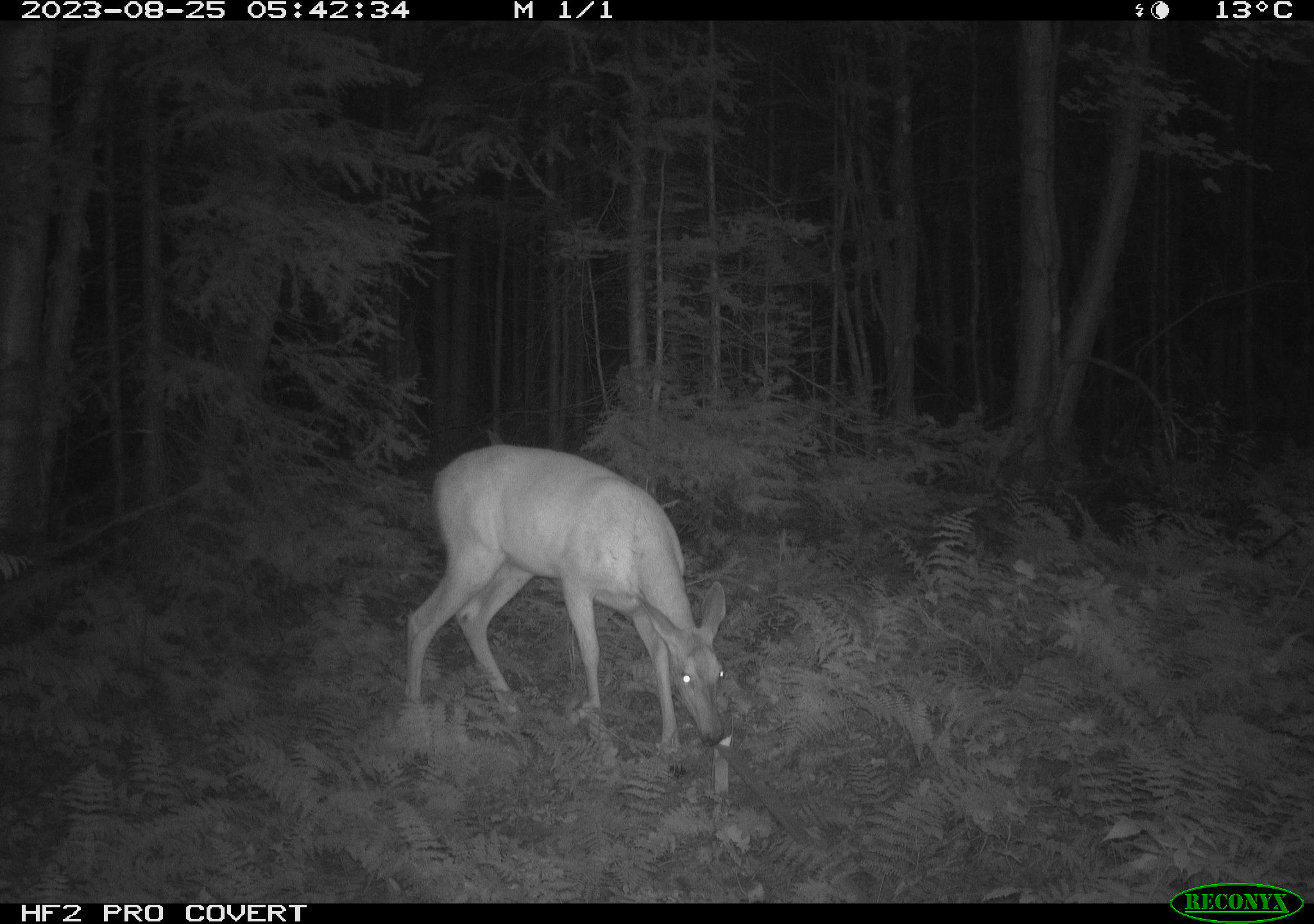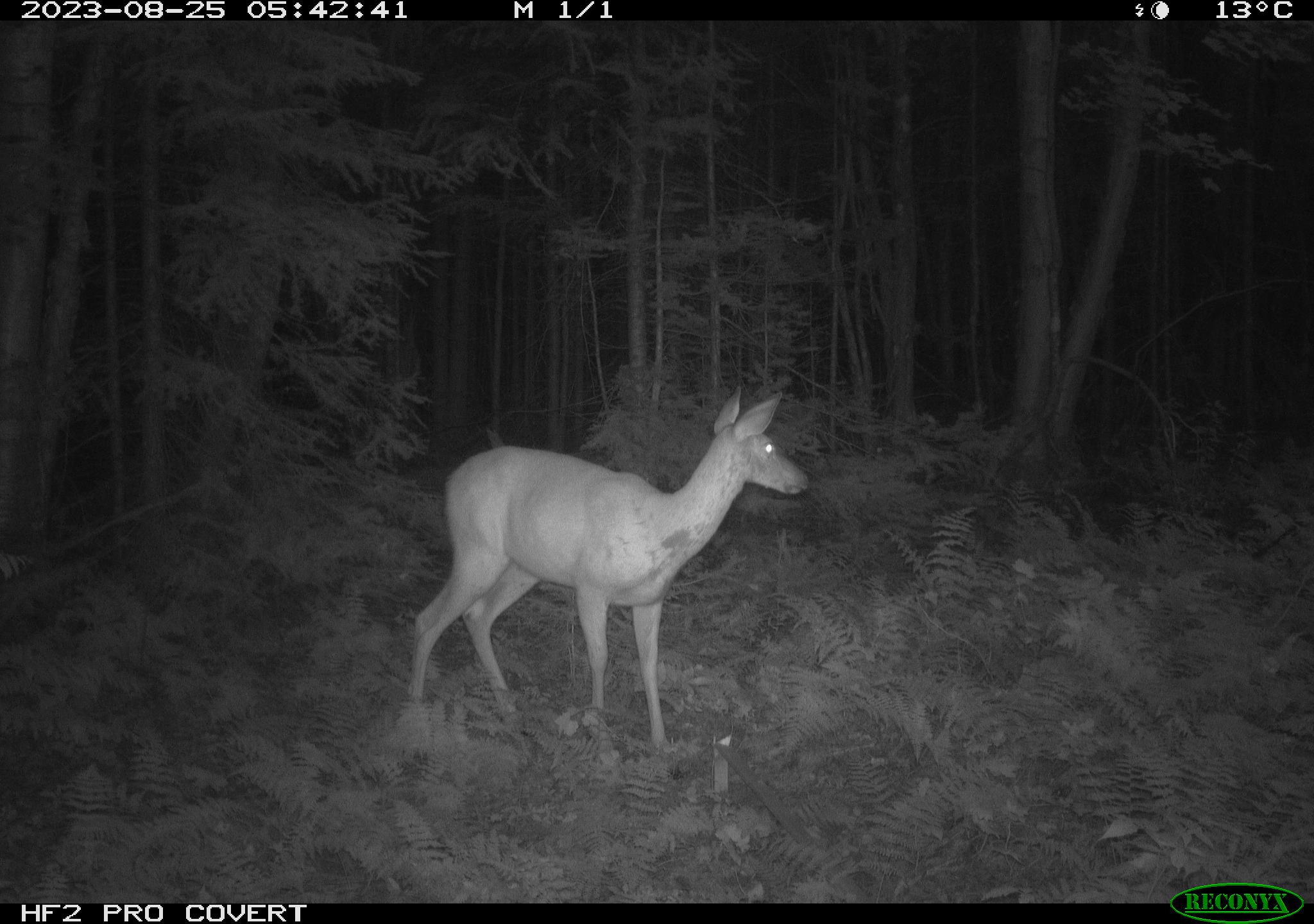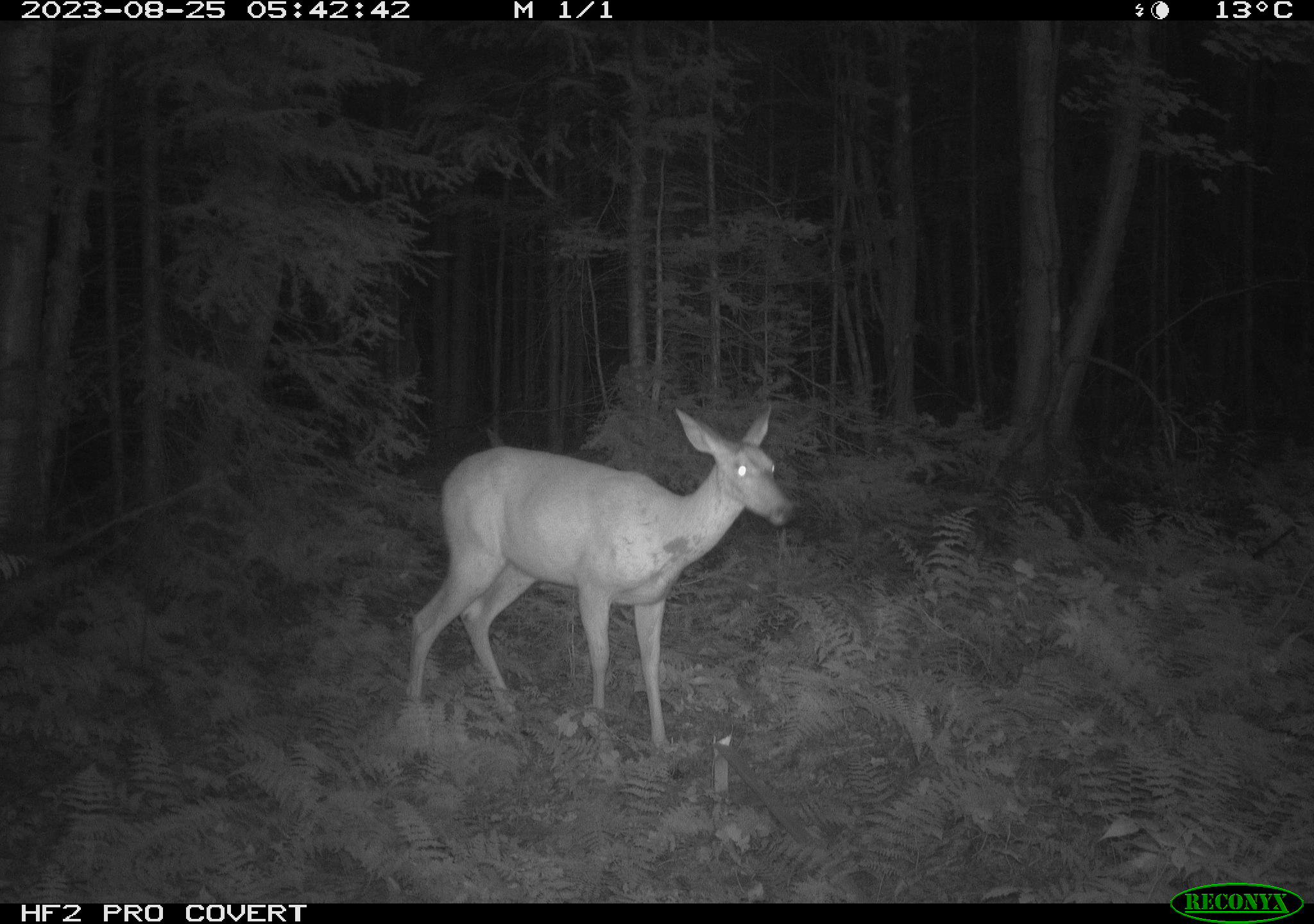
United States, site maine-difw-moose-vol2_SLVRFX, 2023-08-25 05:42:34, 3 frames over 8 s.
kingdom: Animalia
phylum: Chordata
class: Mammalia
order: Artiodactyla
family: Cervidae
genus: Odocoileus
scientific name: Odocoileus virginianus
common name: white-tailed deer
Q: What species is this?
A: White-tailed deer (Odocoileus virginianus).